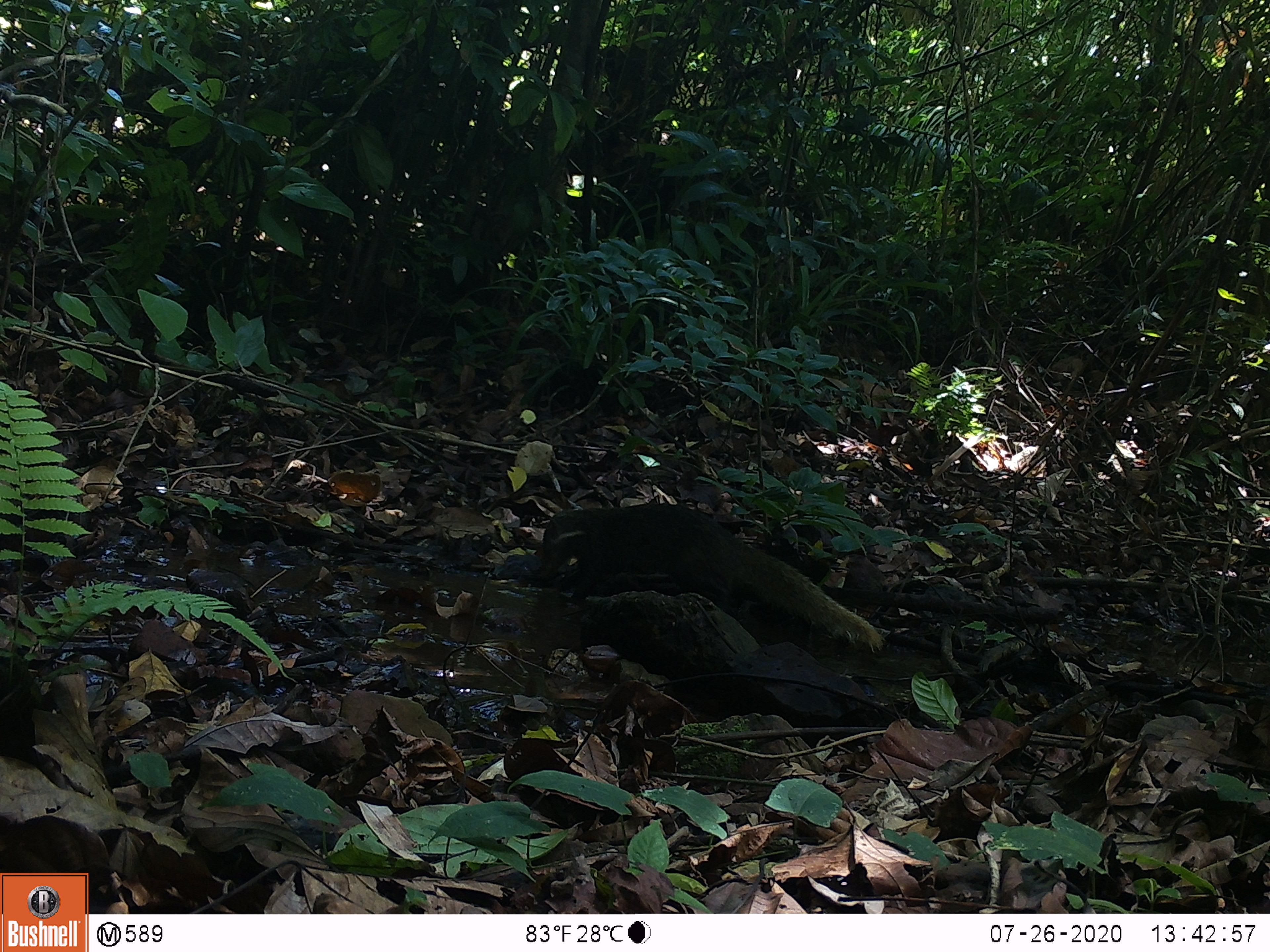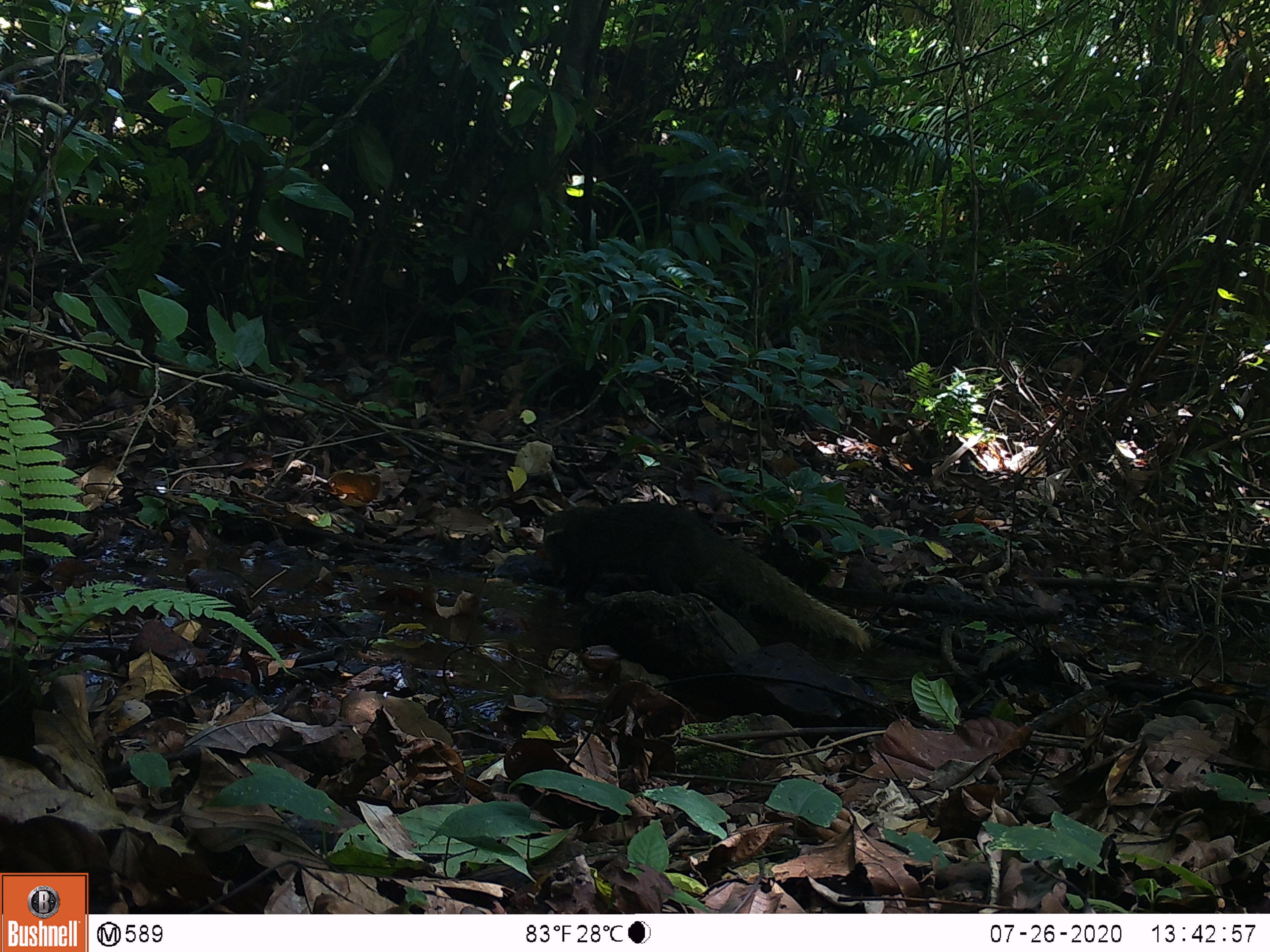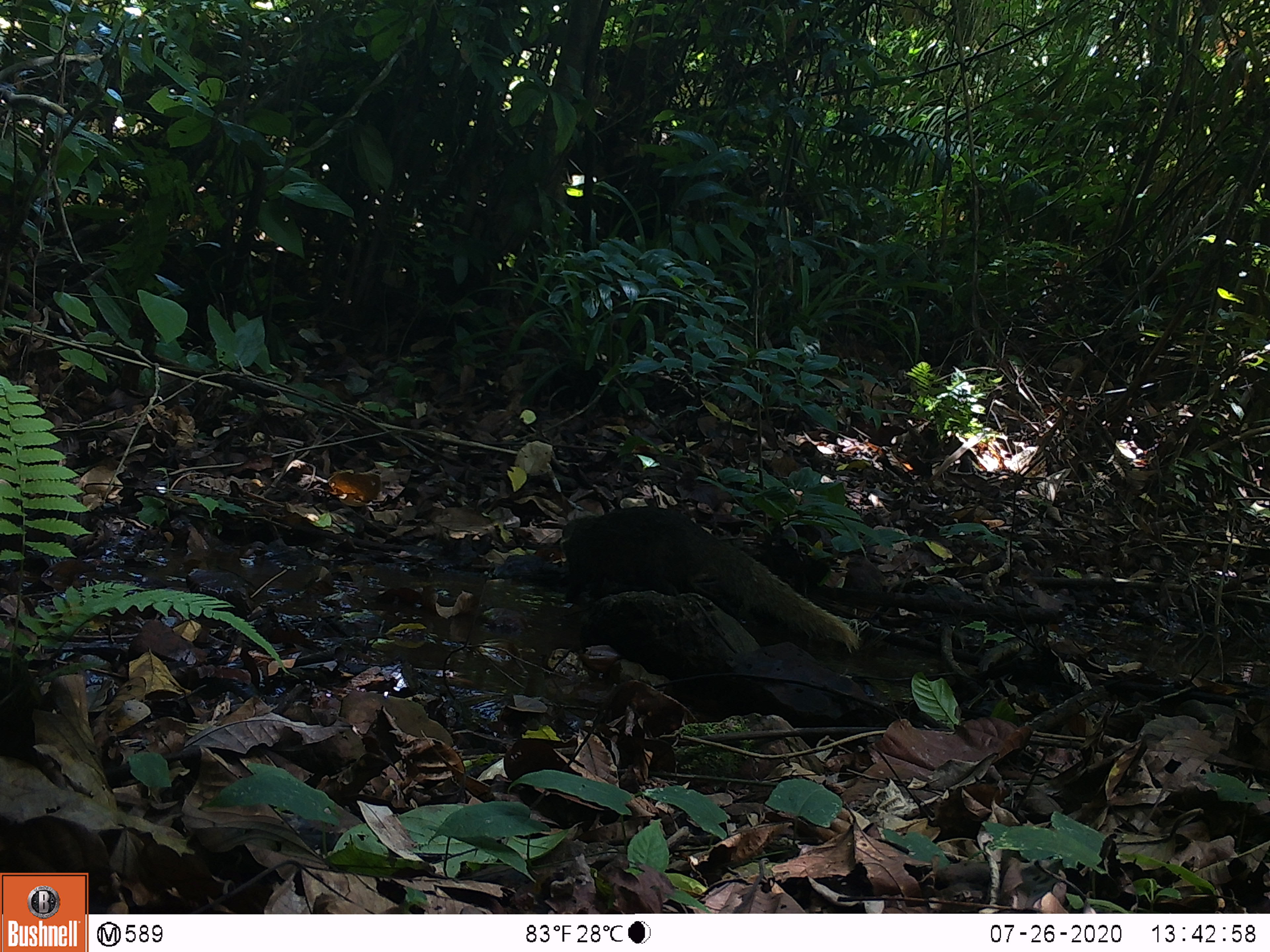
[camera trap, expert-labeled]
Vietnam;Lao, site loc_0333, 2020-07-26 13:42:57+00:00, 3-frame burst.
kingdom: Animalia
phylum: Chordata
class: Mammalia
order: Carnivora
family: Herpestidae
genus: Urva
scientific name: Urva urva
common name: crab-eating mongoose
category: crab eating mongoose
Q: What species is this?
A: Crab eating mongoose (crab-eating mongoose) (Urva urva).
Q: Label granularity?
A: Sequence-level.